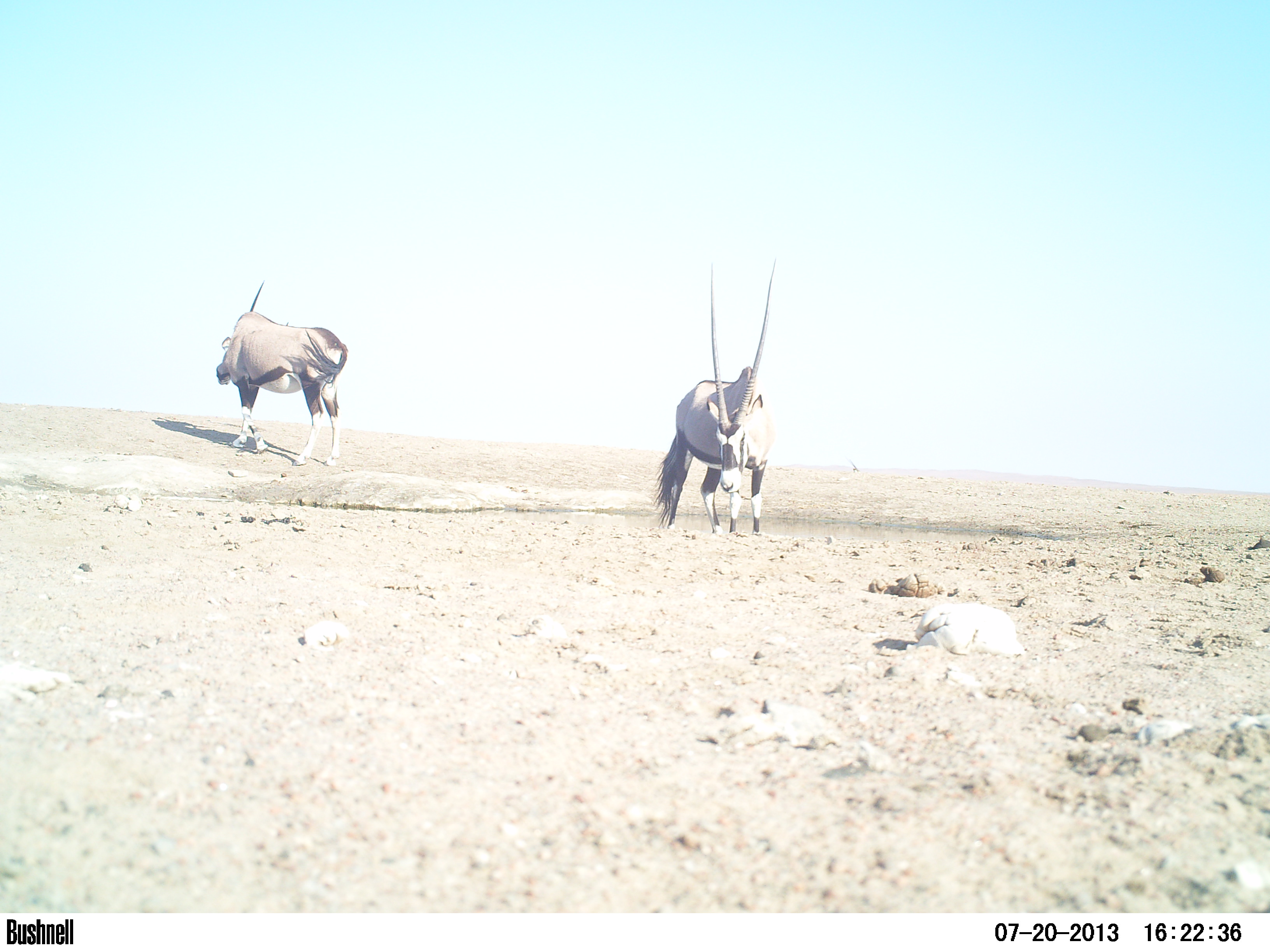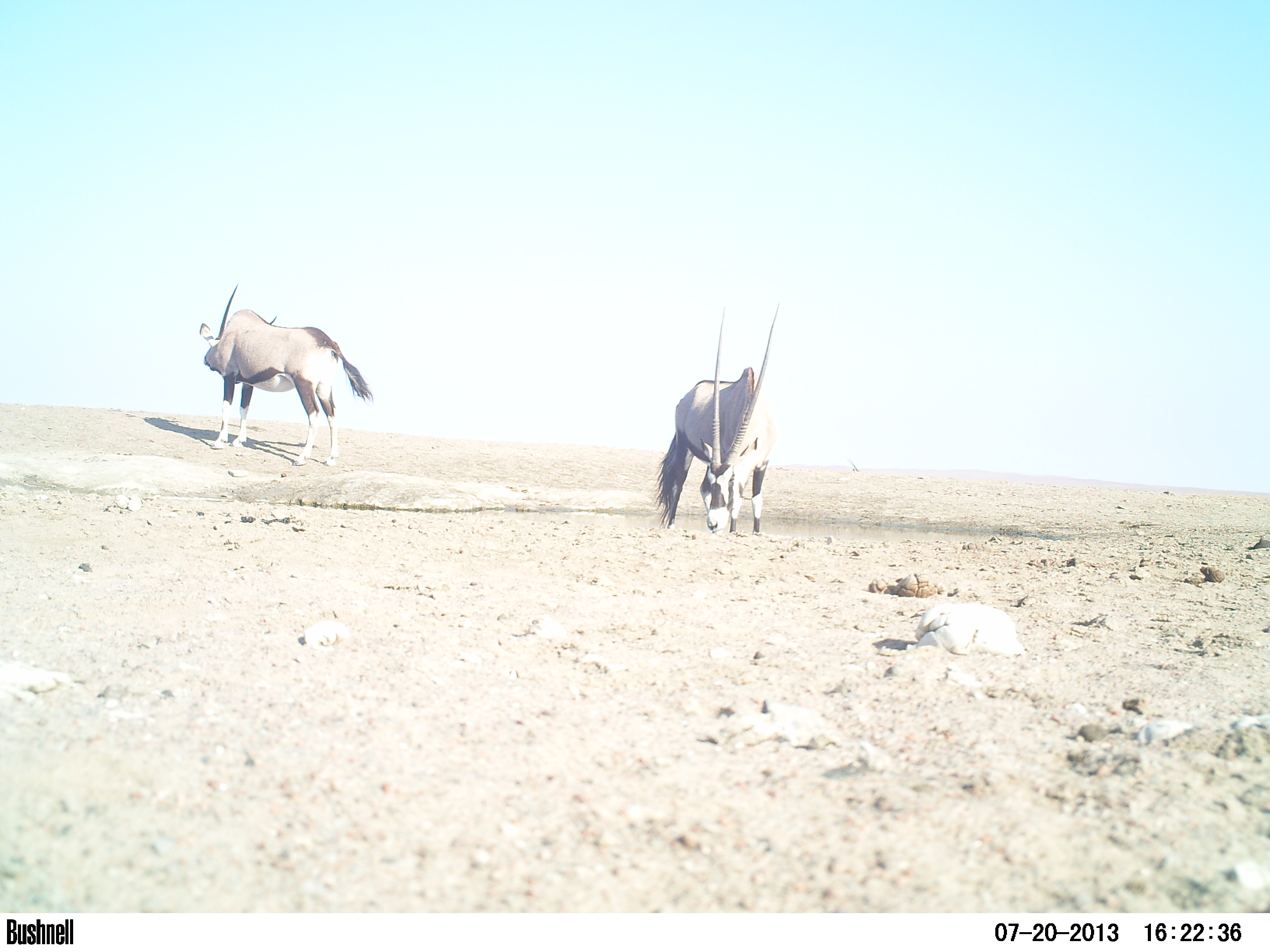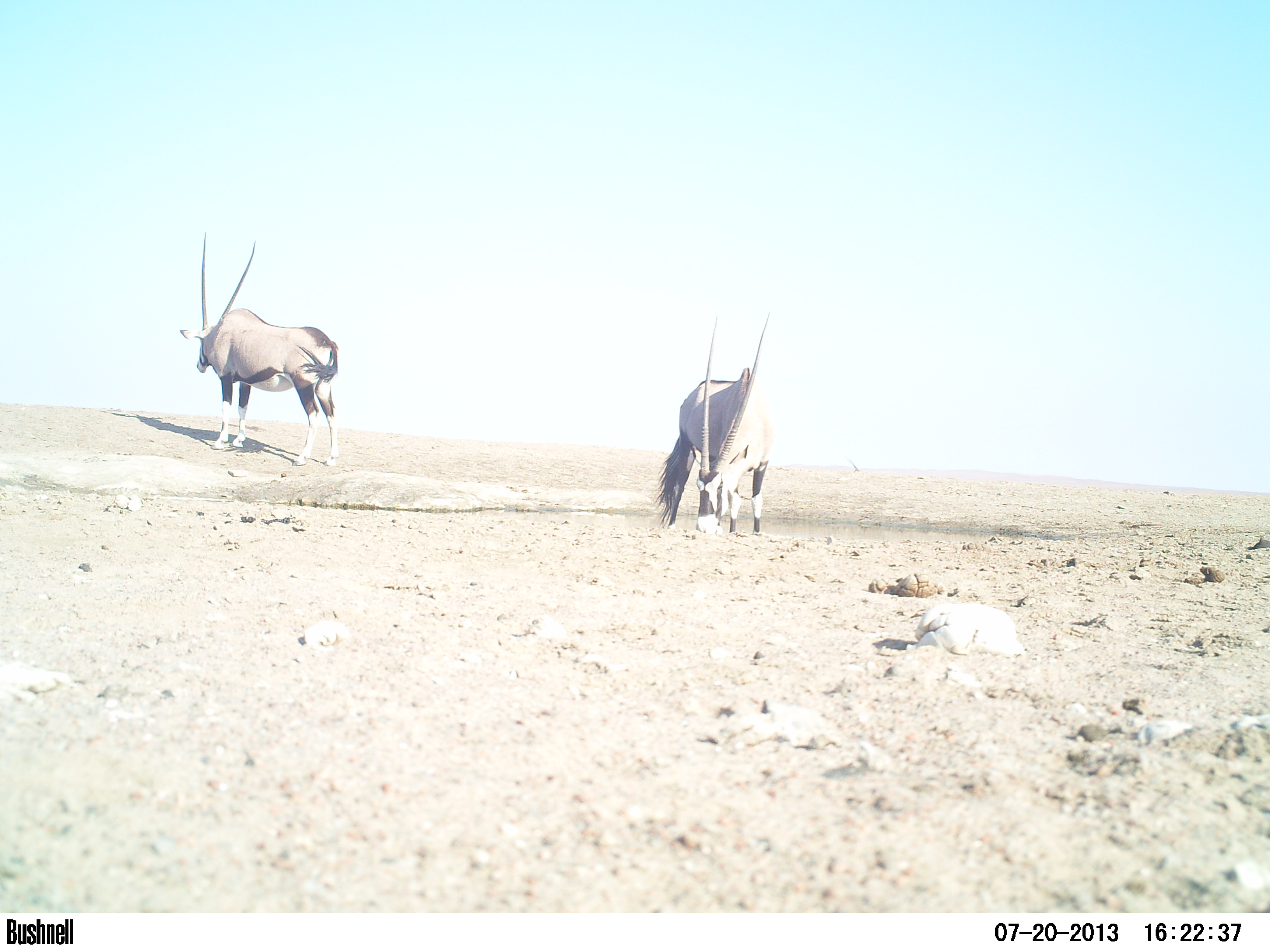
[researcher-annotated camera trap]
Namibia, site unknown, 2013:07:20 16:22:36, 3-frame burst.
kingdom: Animalia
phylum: Chordata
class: Mammalia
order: Artiodactyla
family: Bovidae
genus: Oryx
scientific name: Oryx gazella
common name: gemsbok